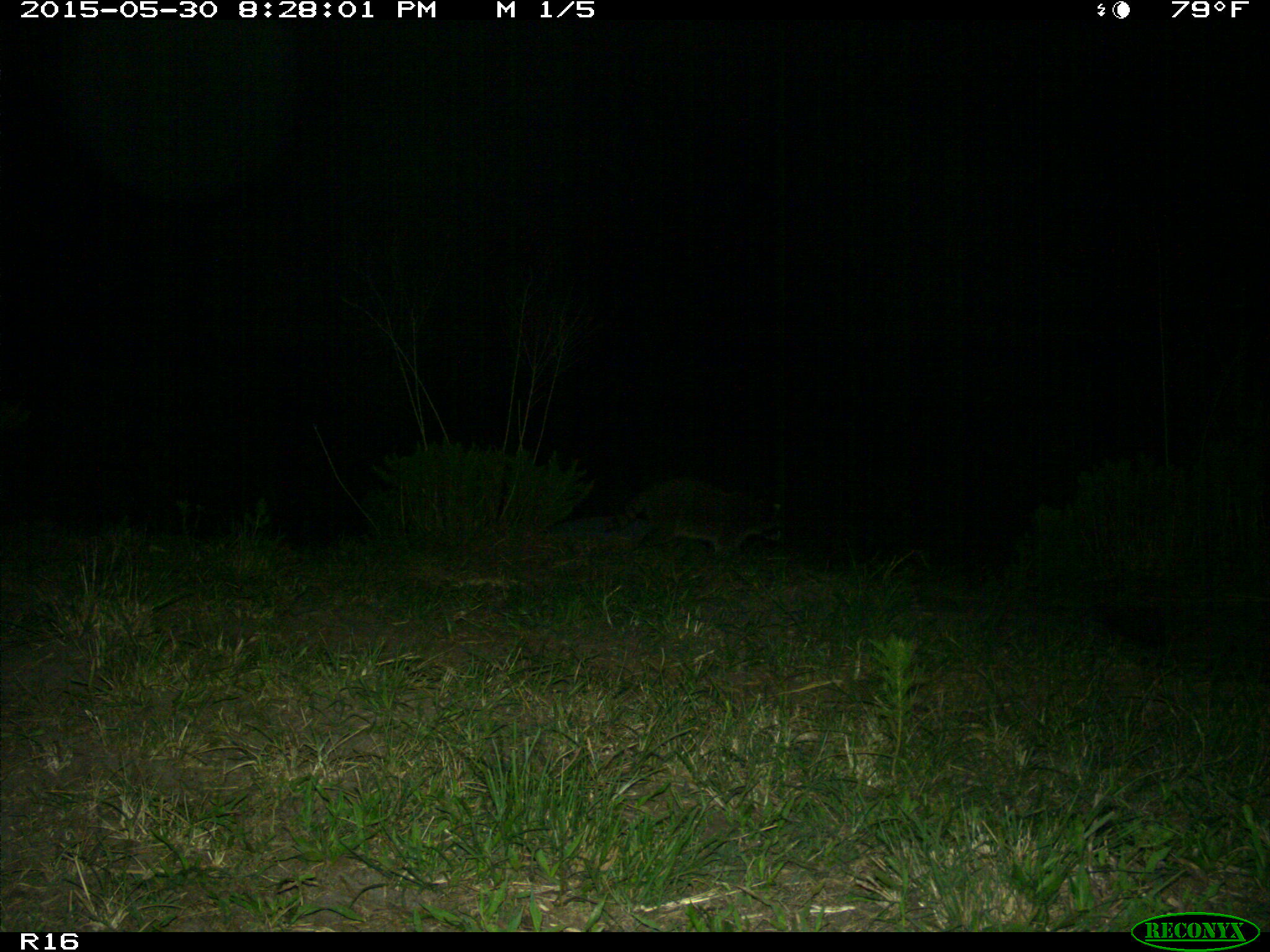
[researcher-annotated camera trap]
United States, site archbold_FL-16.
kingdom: Animalia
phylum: Chordata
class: Mammalia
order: Carnivora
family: Procyonidae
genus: Procyon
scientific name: Procyon lotor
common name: common raccoon